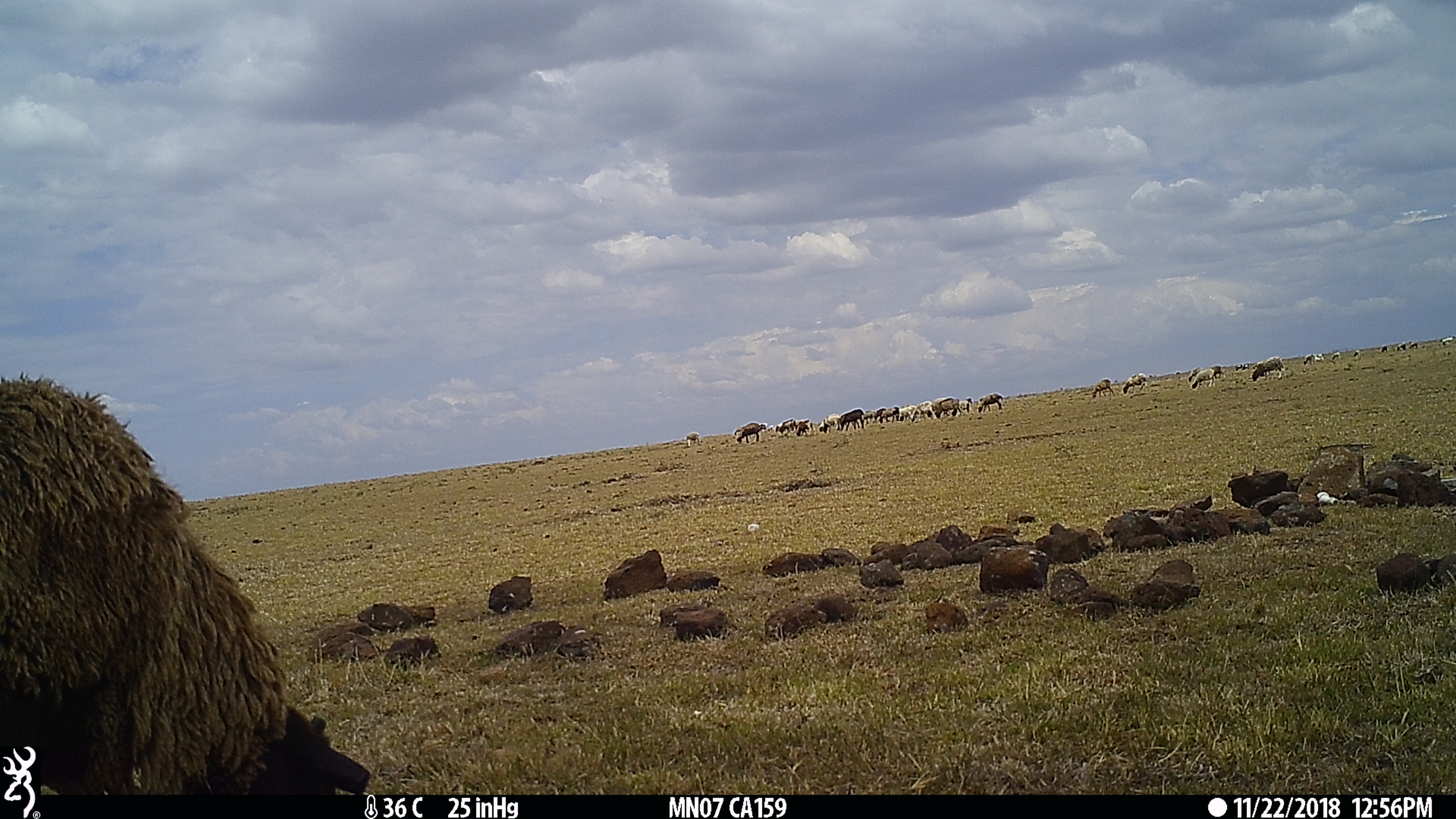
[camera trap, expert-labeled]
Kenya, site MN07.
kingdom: Animalia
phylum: Chordata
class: Mammalia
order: Artiodactyla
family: Bovidae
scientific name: Bovidae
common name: sheep or goat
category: shoat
Shoat (sheep or goat) (Bovidae).